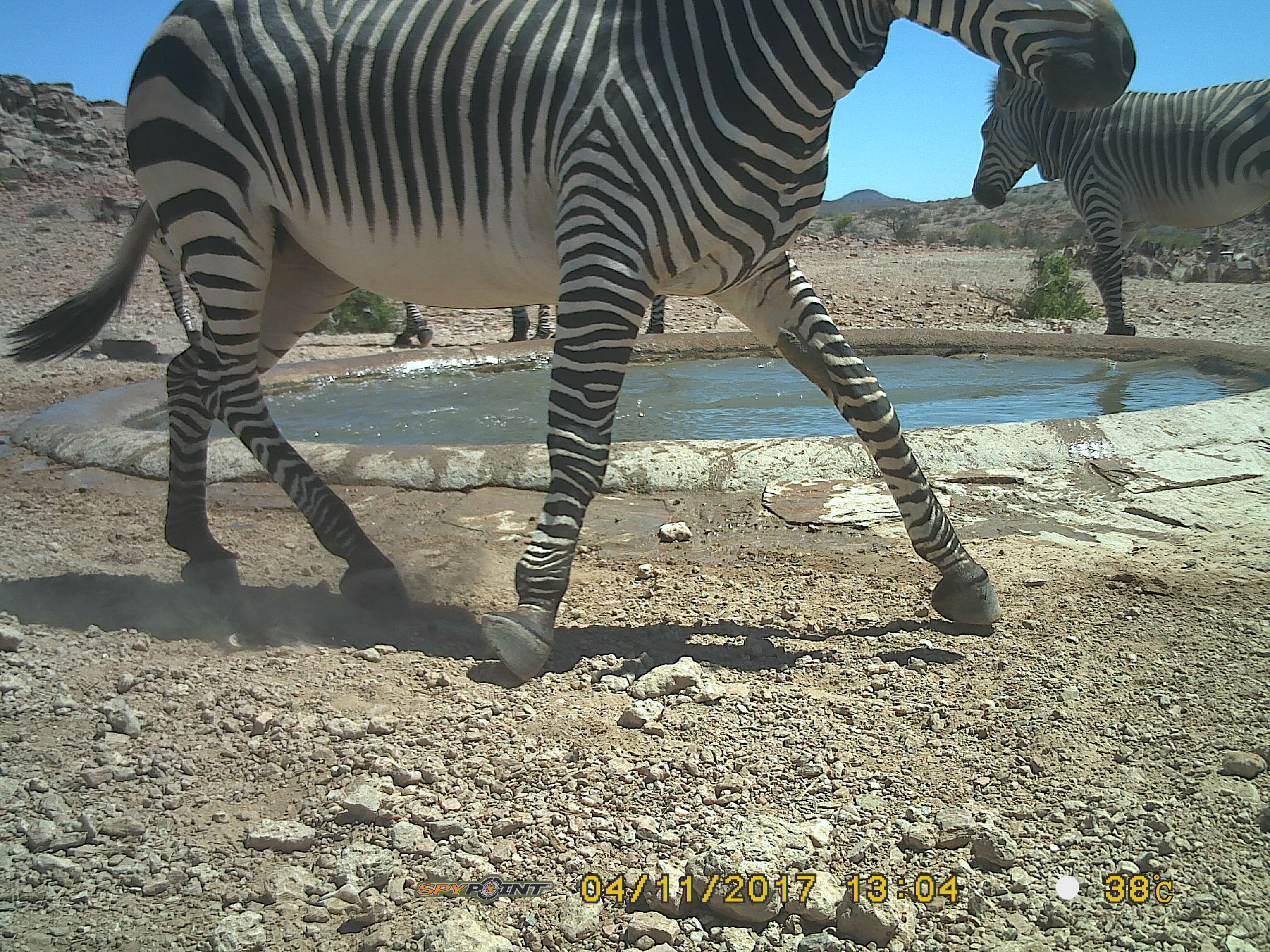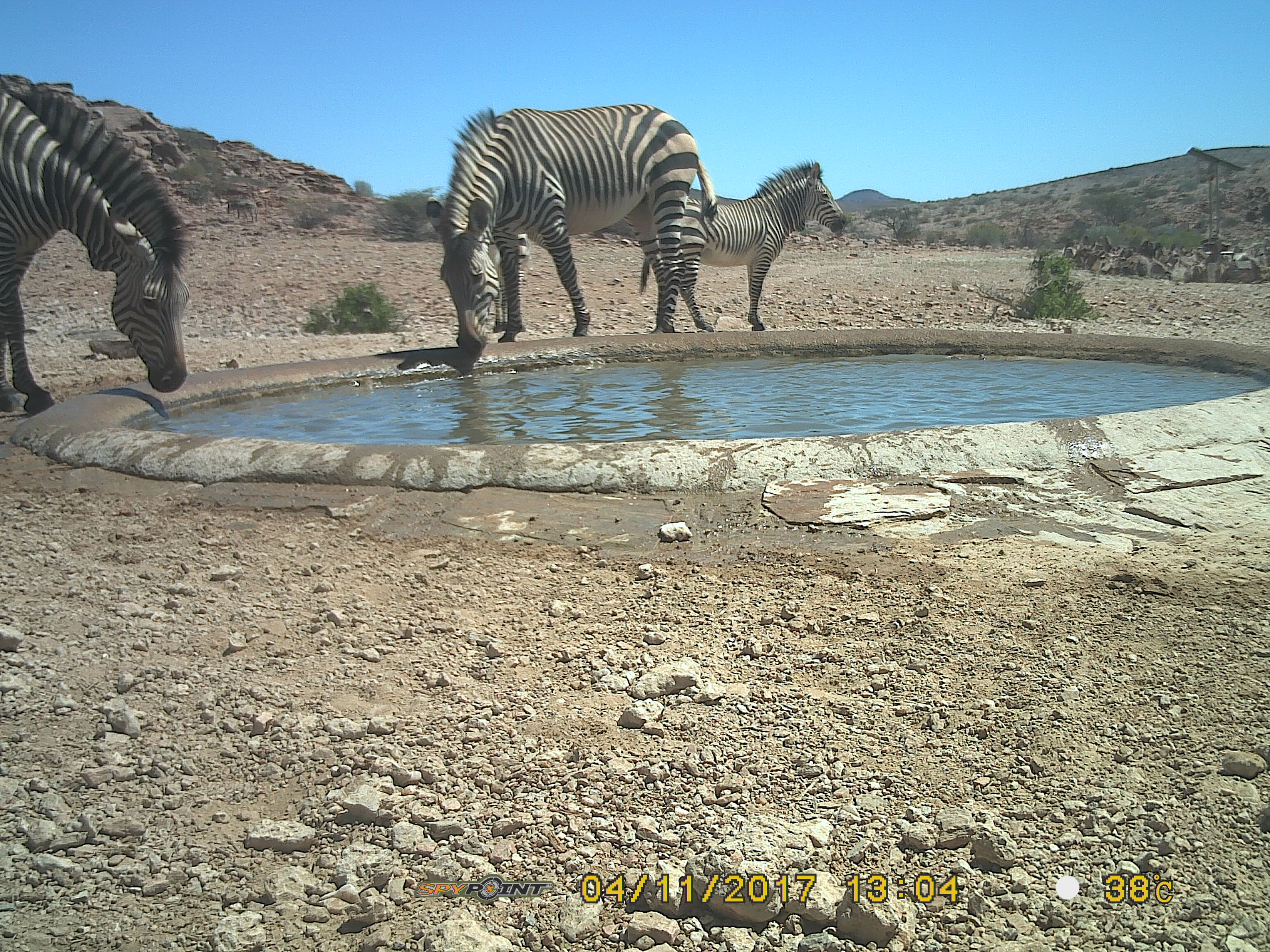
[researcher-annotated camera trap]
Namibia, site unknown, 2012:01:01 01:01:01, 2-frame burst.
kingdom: Animalia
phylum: Chordata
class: Mammalia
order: Perissodactyla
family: Equidae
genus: Equus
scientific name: Equus zebra hartmannae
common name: hartmann's mountain zebra